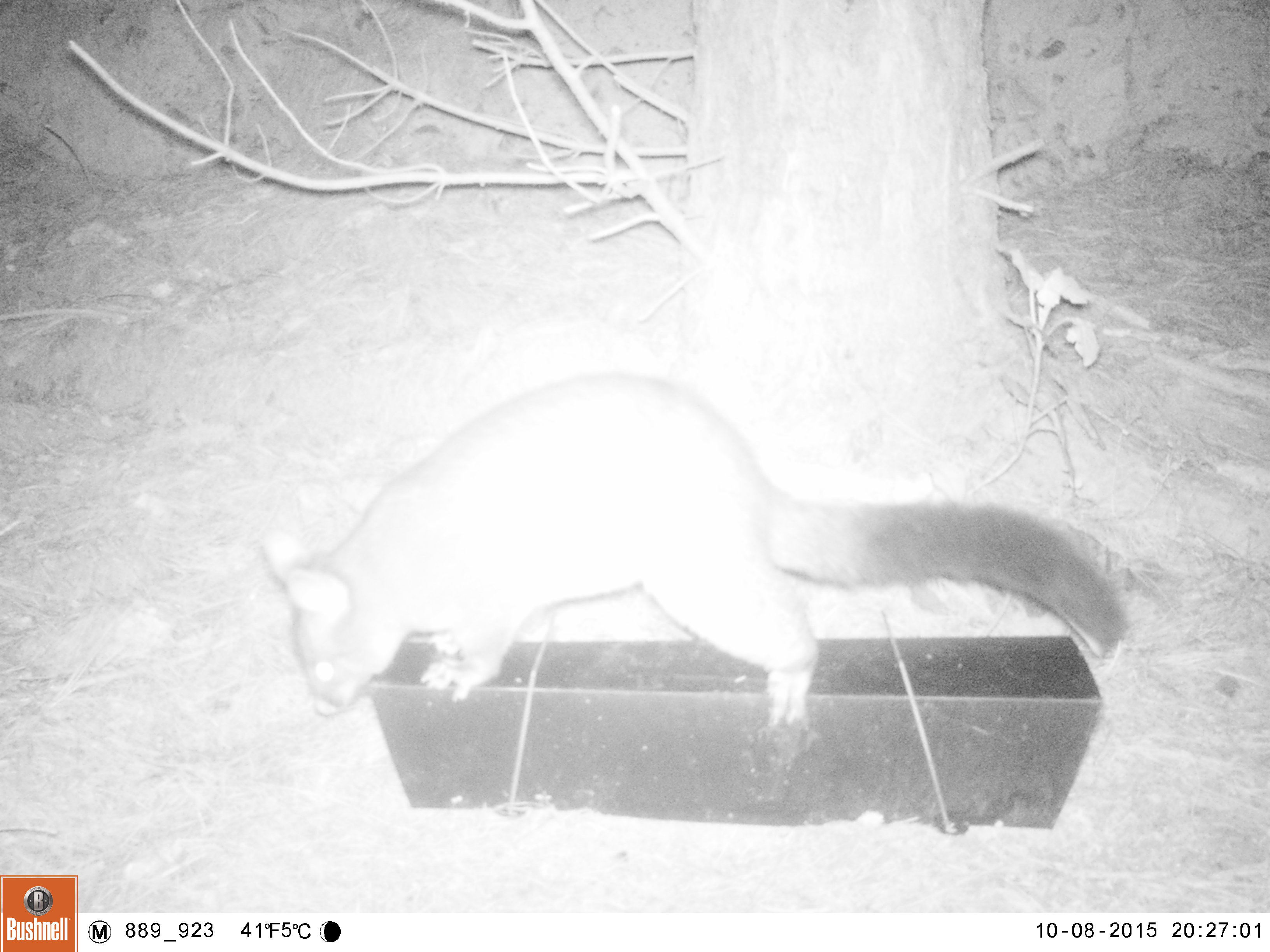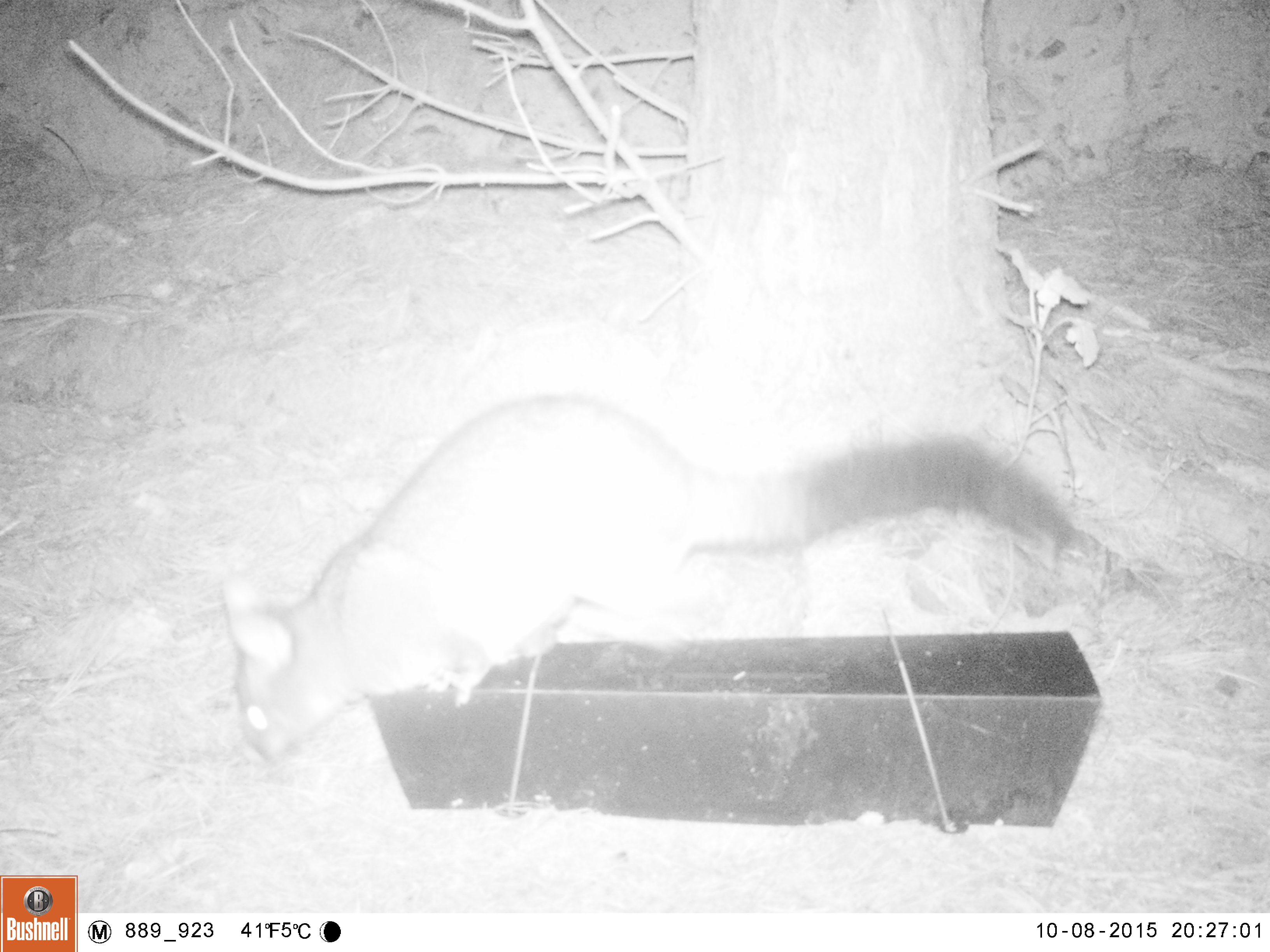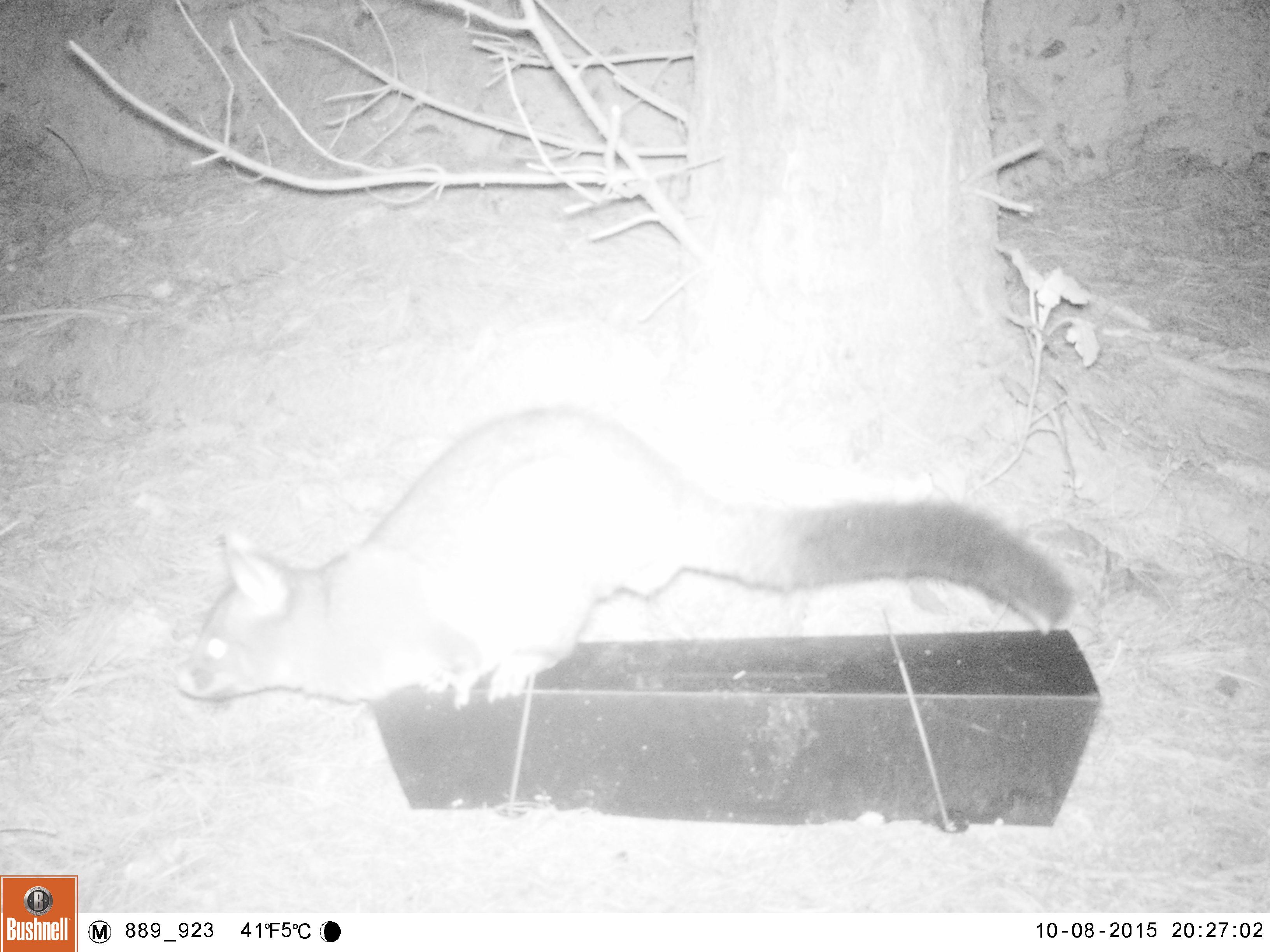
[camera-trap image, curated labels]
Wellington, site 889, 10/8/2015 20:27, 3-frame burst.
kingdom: Animalia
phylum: Chordata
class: Mammalia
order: Didelphimorphia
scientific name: Didelphimorphia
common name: possum